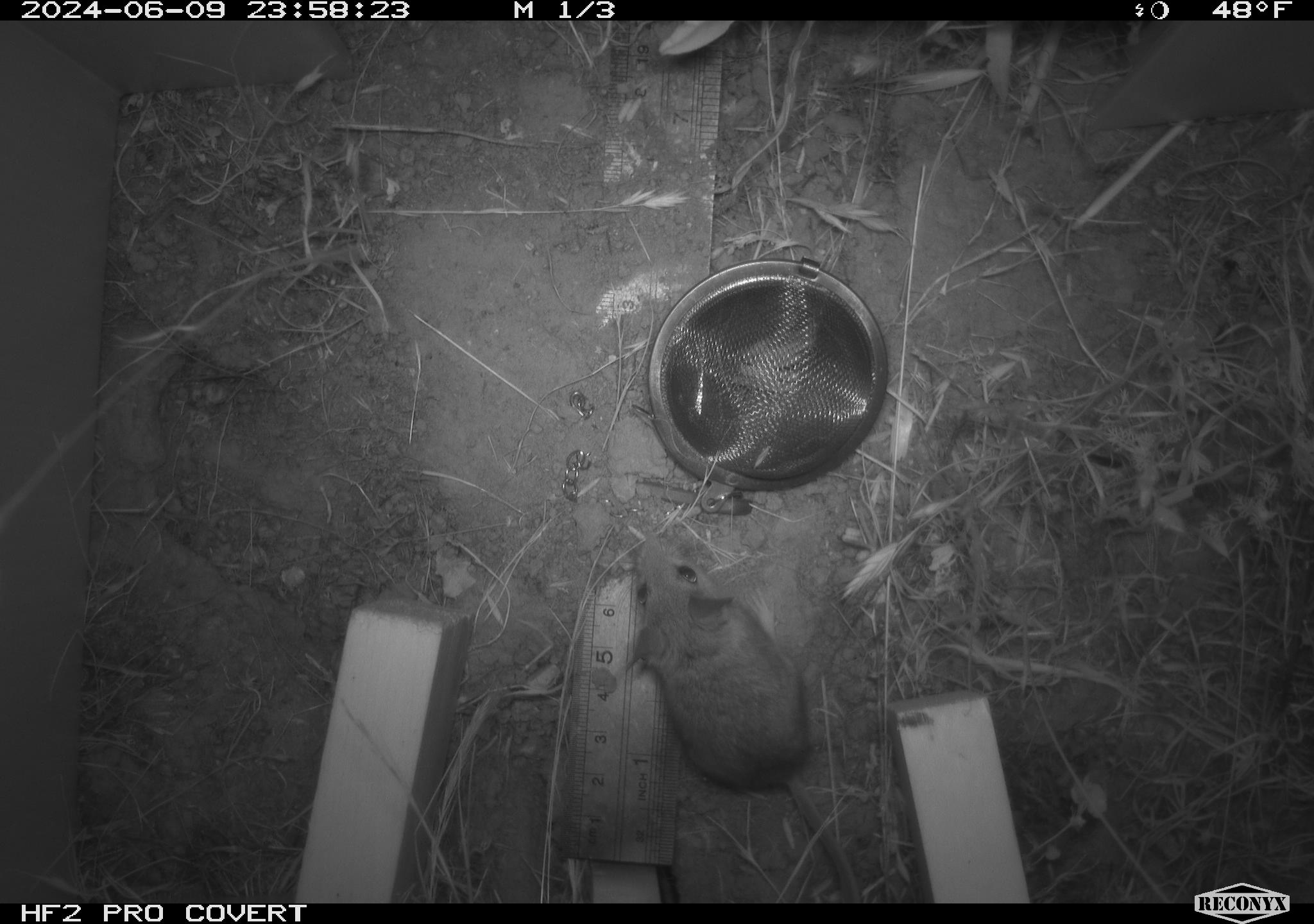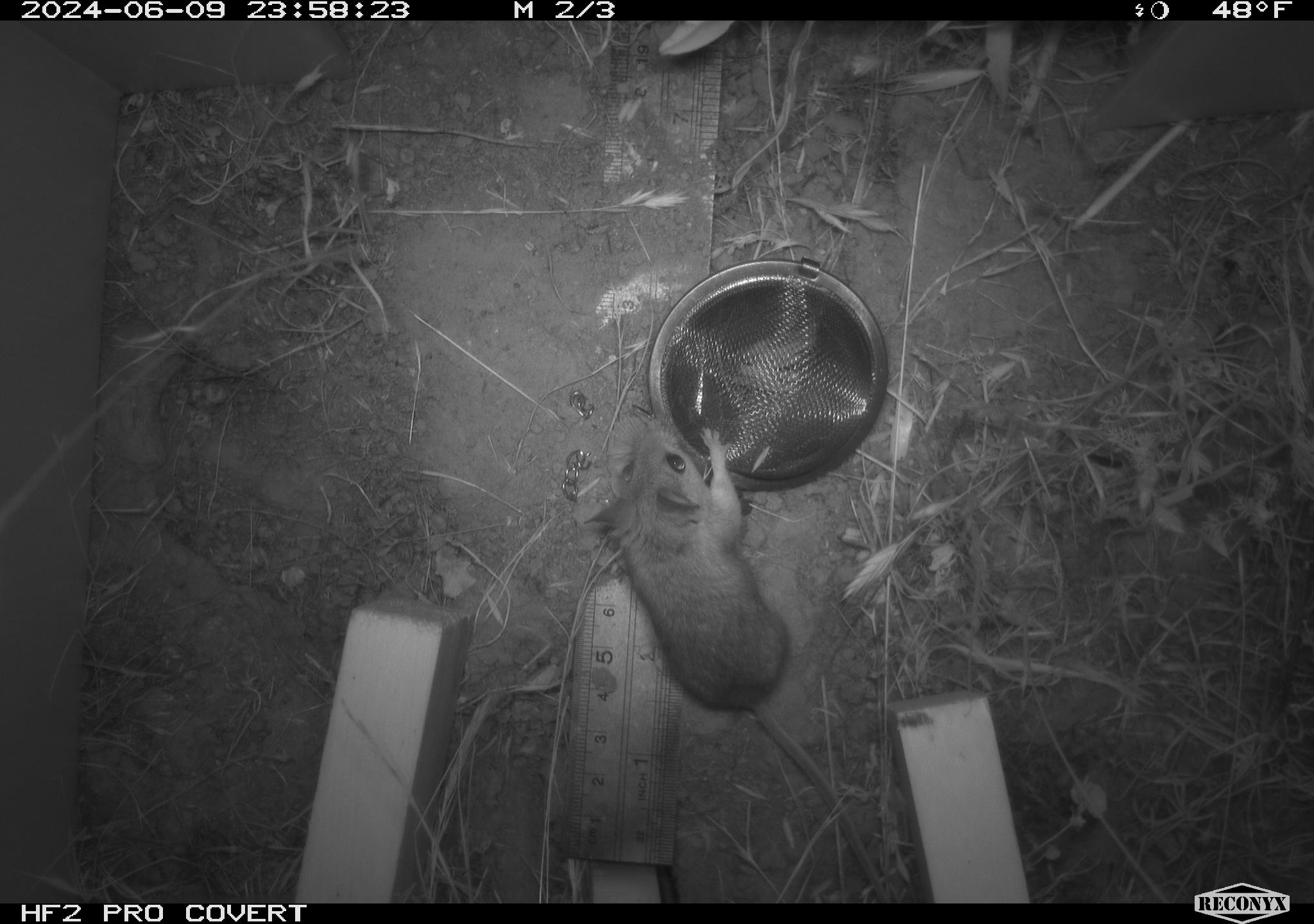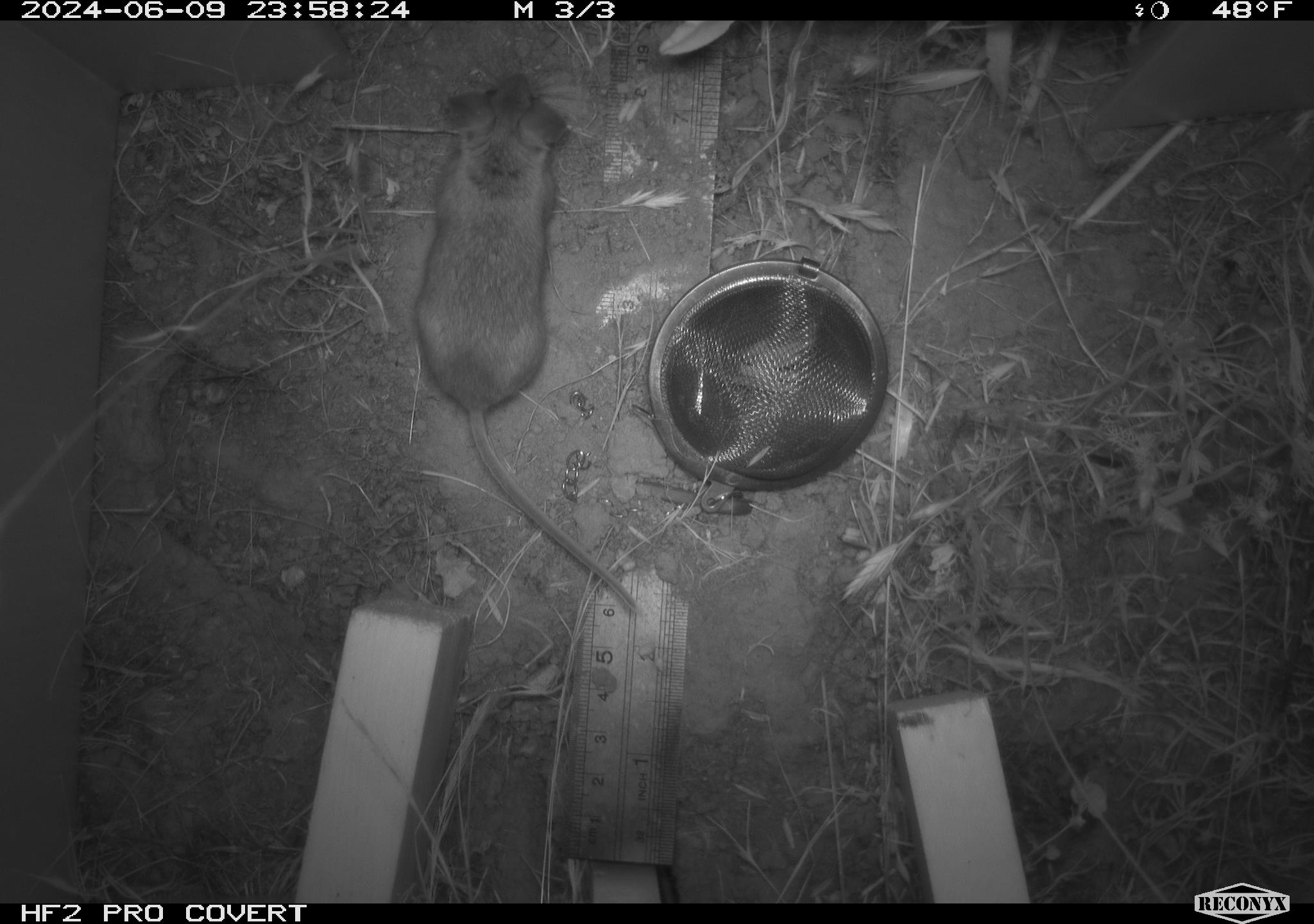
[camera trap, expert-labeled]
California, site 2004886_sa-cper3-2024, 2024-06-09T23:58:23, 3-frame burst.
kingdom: Animalia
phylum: Chordata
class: Mammalia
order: Rodentia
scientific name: Rodentia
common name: rodent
Rodent (Rodentia).